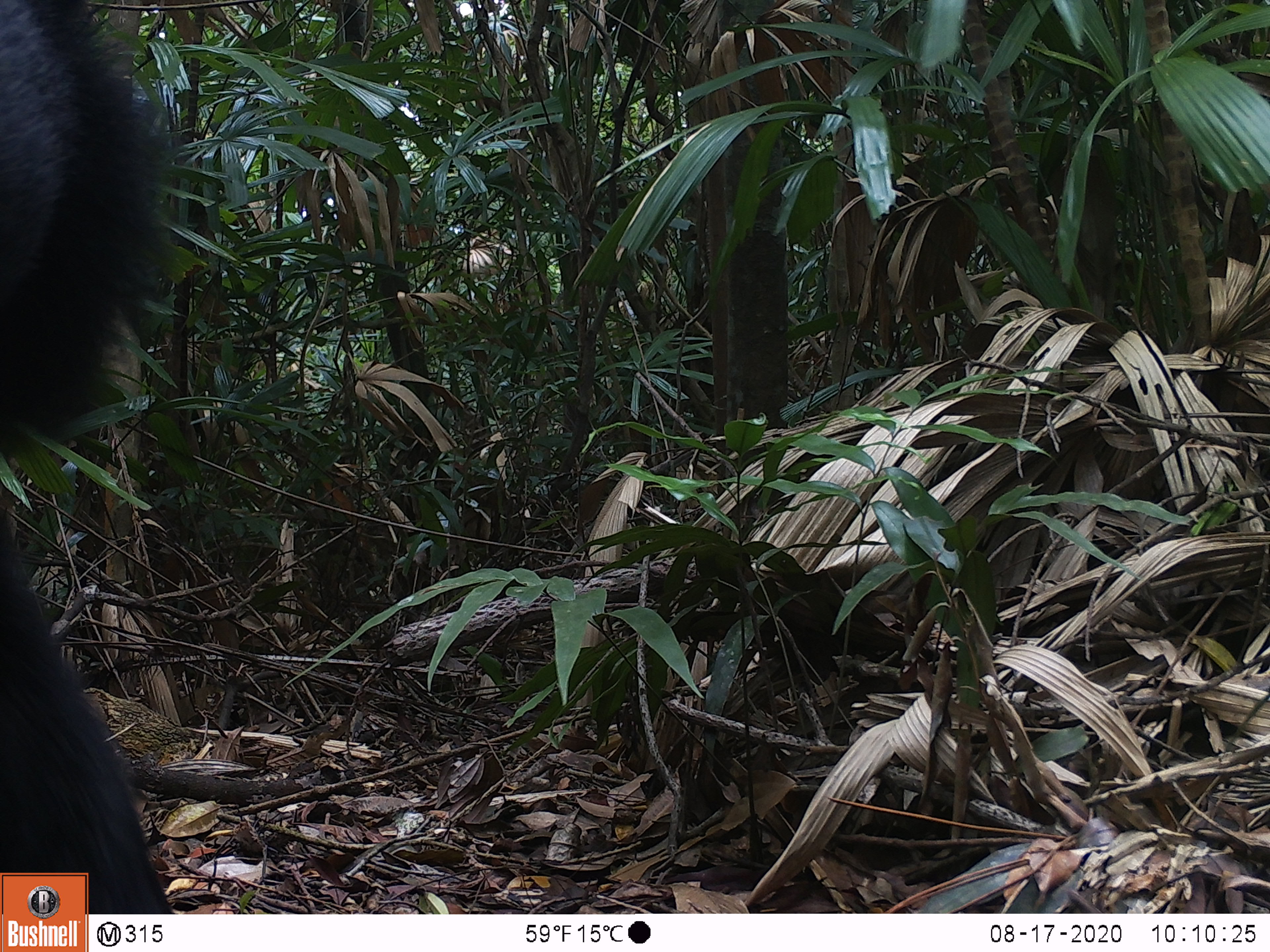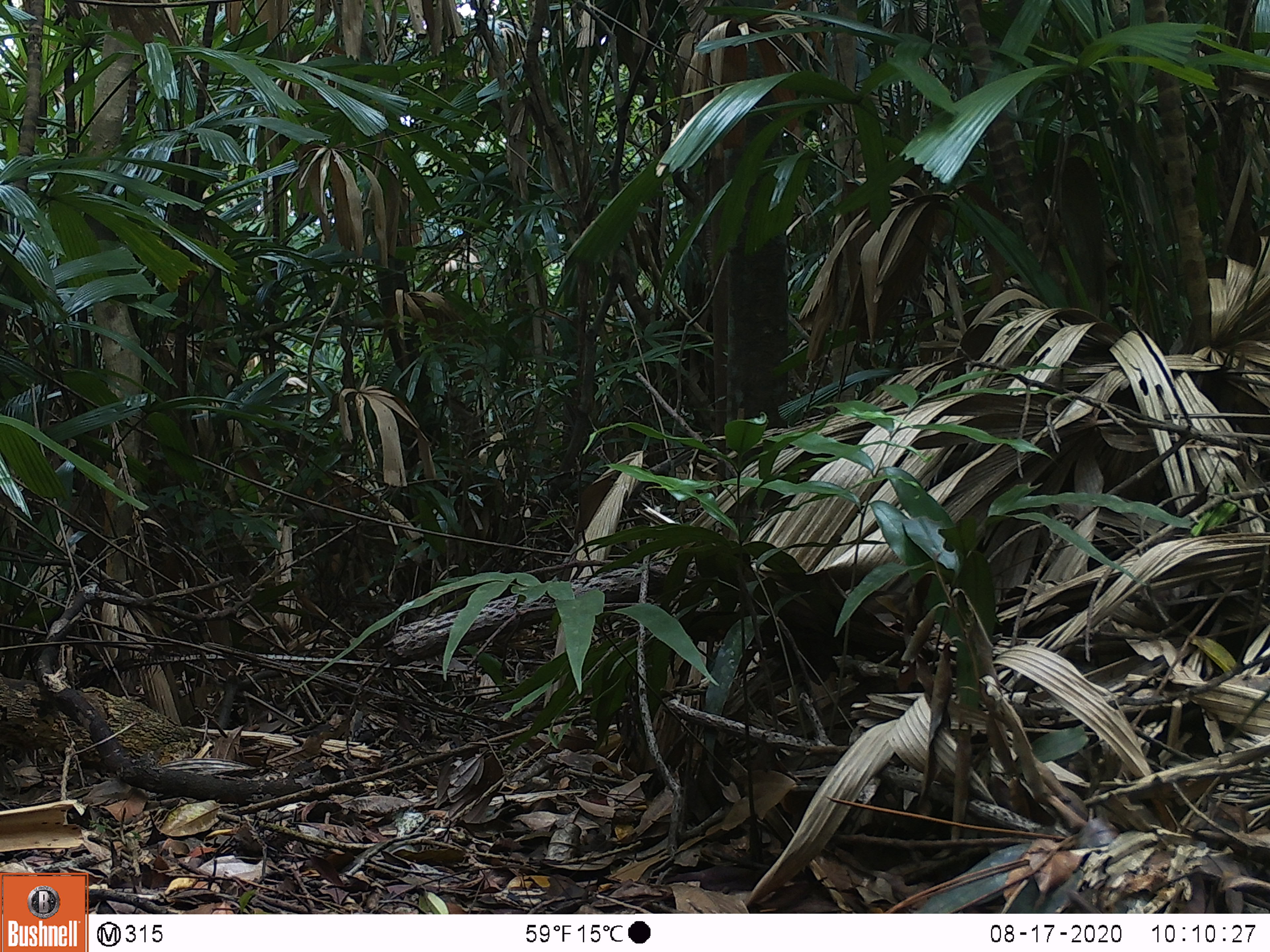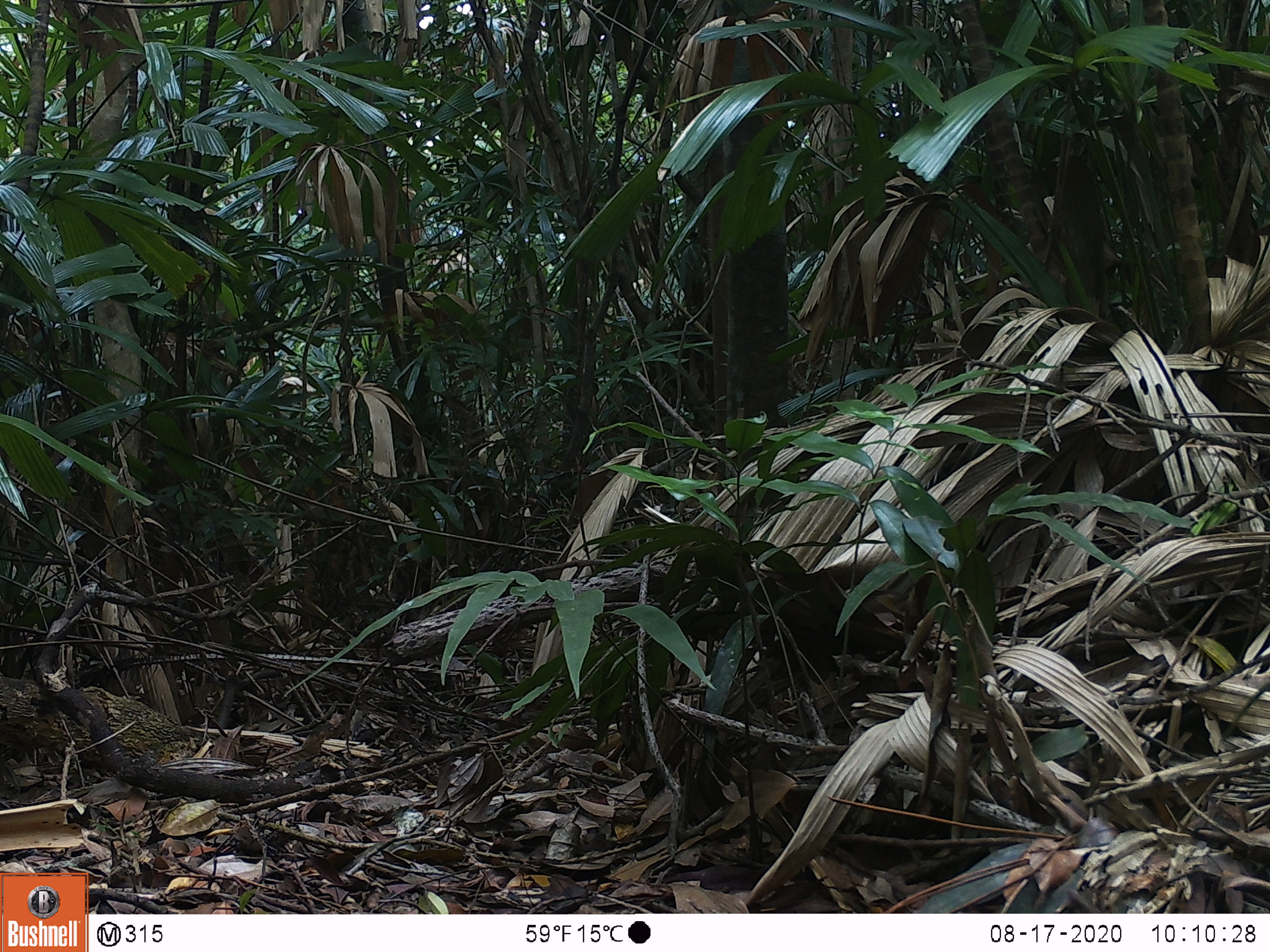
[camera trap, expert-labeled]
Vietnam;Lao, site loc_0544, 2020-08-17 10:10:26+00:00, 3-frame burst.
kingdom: Animalia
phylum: Chordata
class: Mammalia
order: Carnivora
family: Ursidae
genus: Ursus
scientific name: Ursus thibetanus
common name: asian black bear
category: asiatic black bear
Asiatic black bear (asian black bear) (Ursus thibetanus). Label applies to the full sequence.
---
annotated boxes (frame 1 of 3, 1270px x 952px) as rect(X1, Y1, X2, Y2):
asiatic black bear: rect(0, 0, 181, 914)